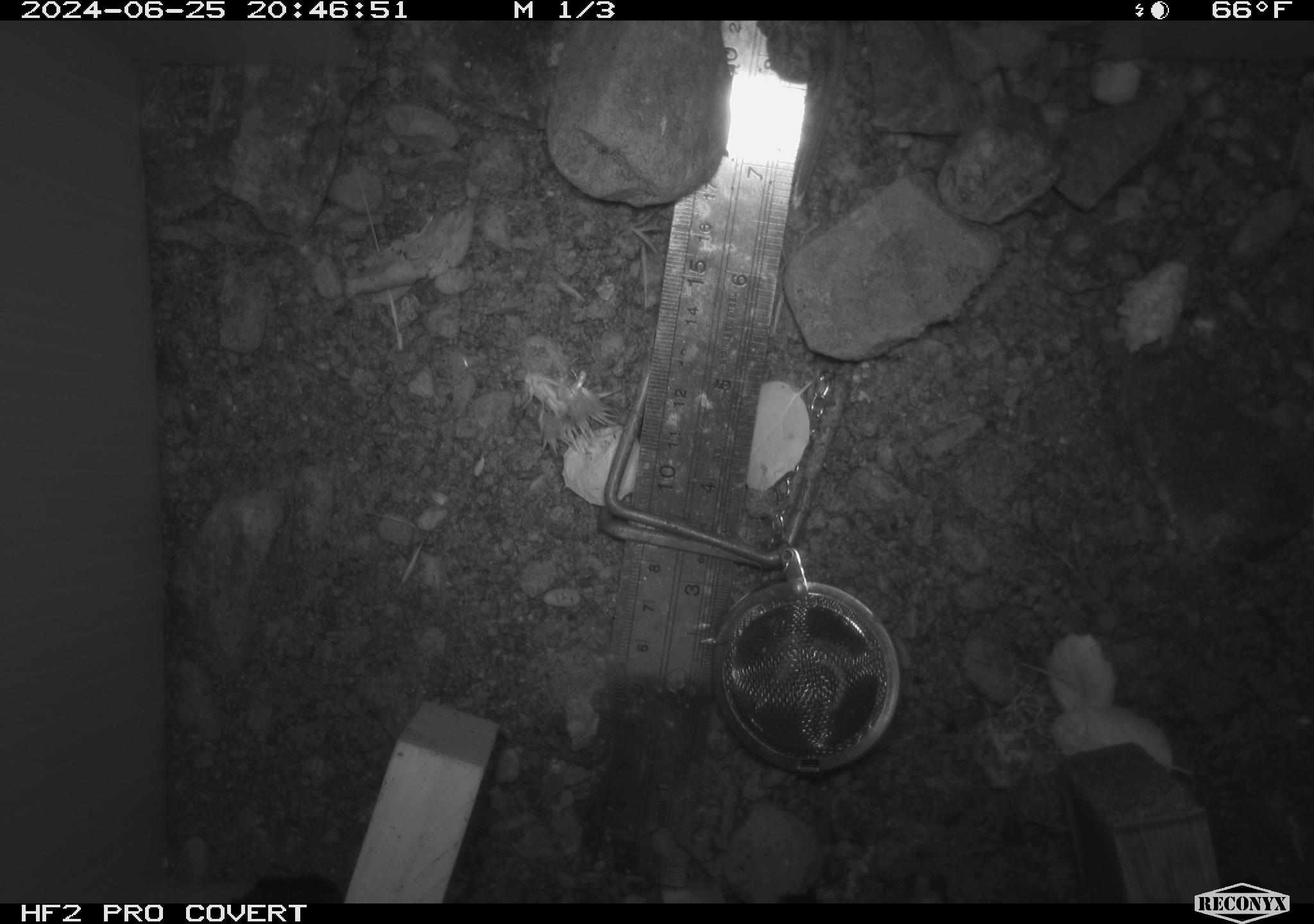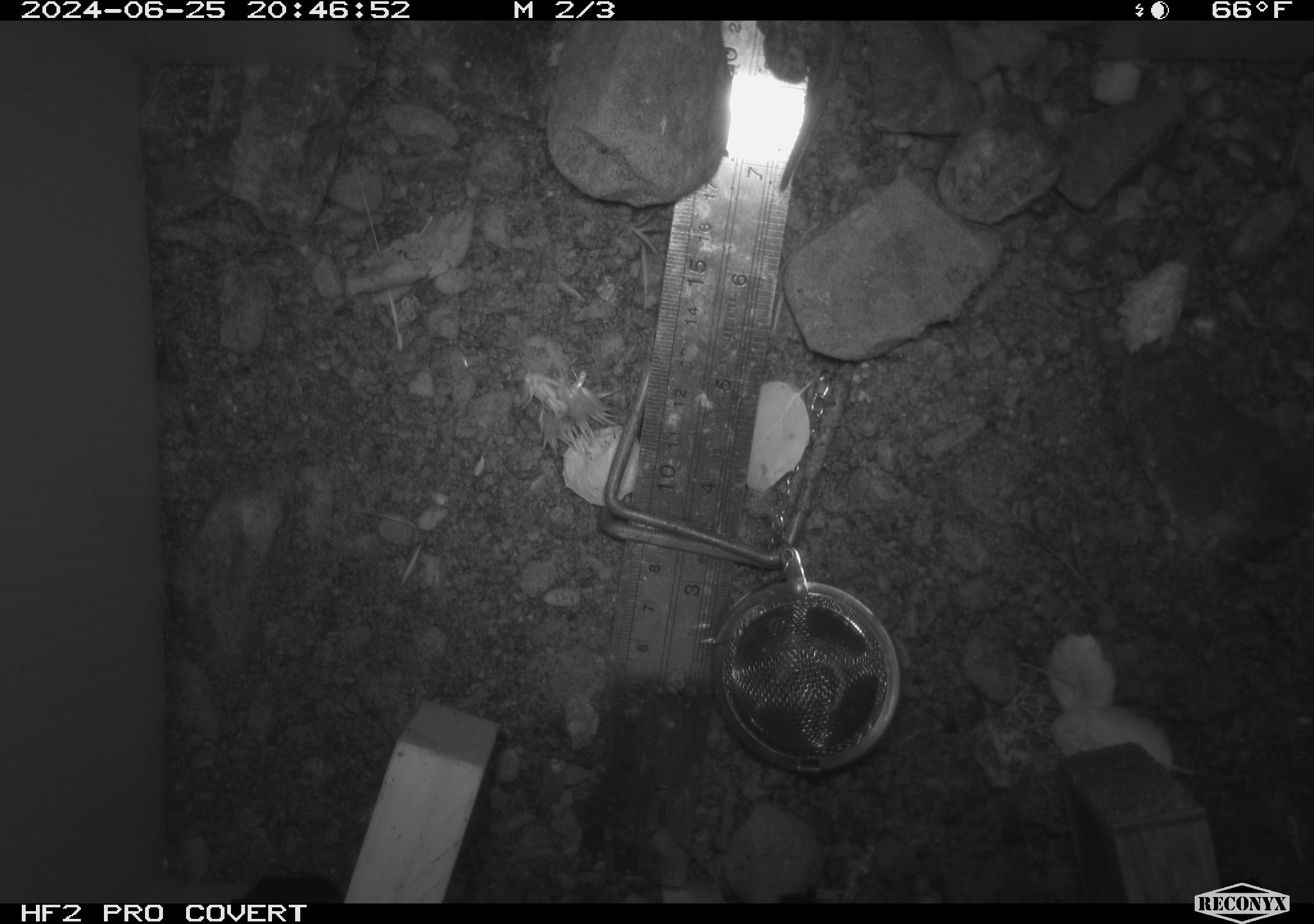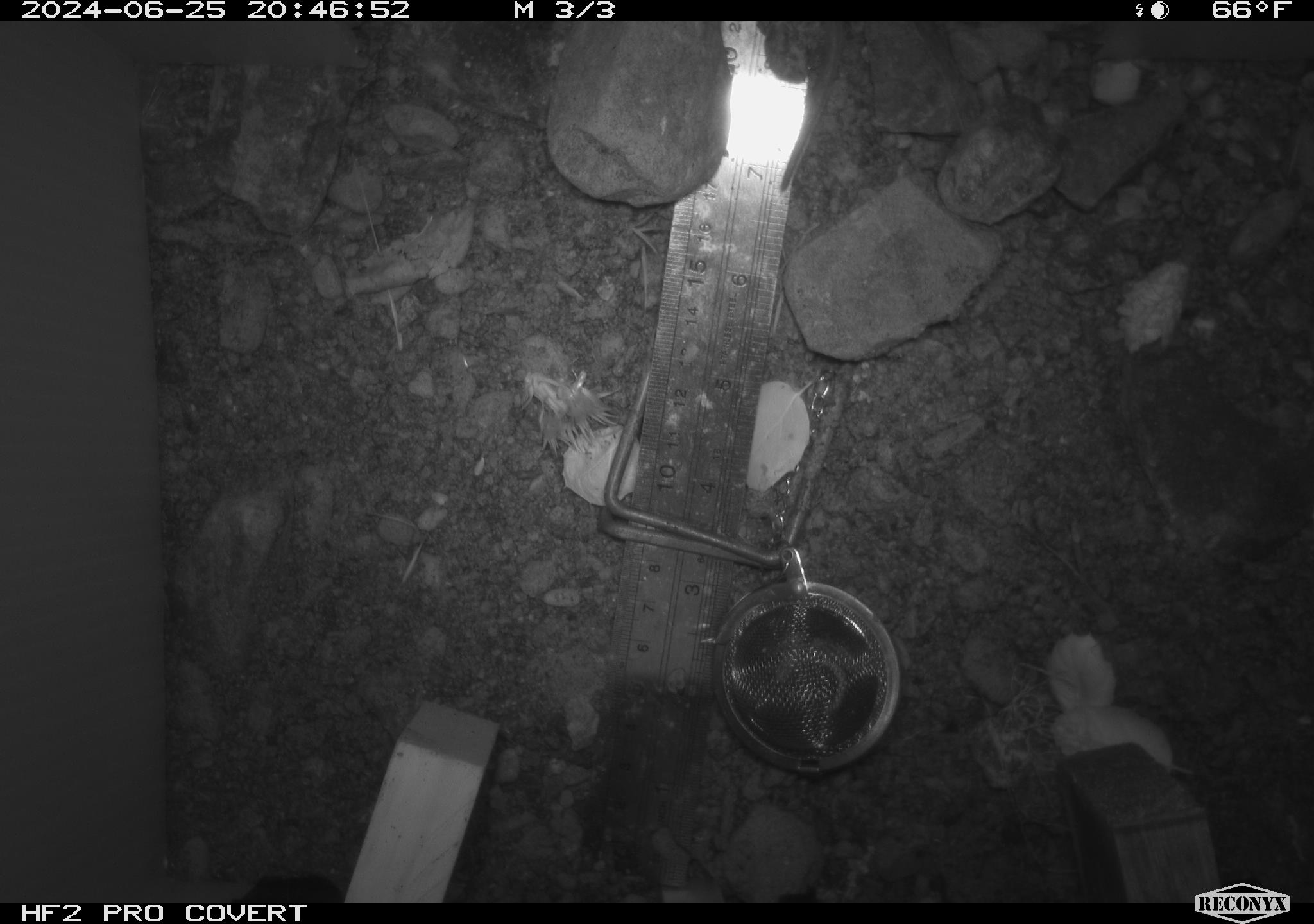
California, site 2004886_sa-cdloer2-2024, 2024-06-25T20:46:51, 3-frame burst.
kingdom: Animalia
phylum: Chordata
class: Mammalia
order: Rodentia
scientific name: Rodentia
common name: mouse species